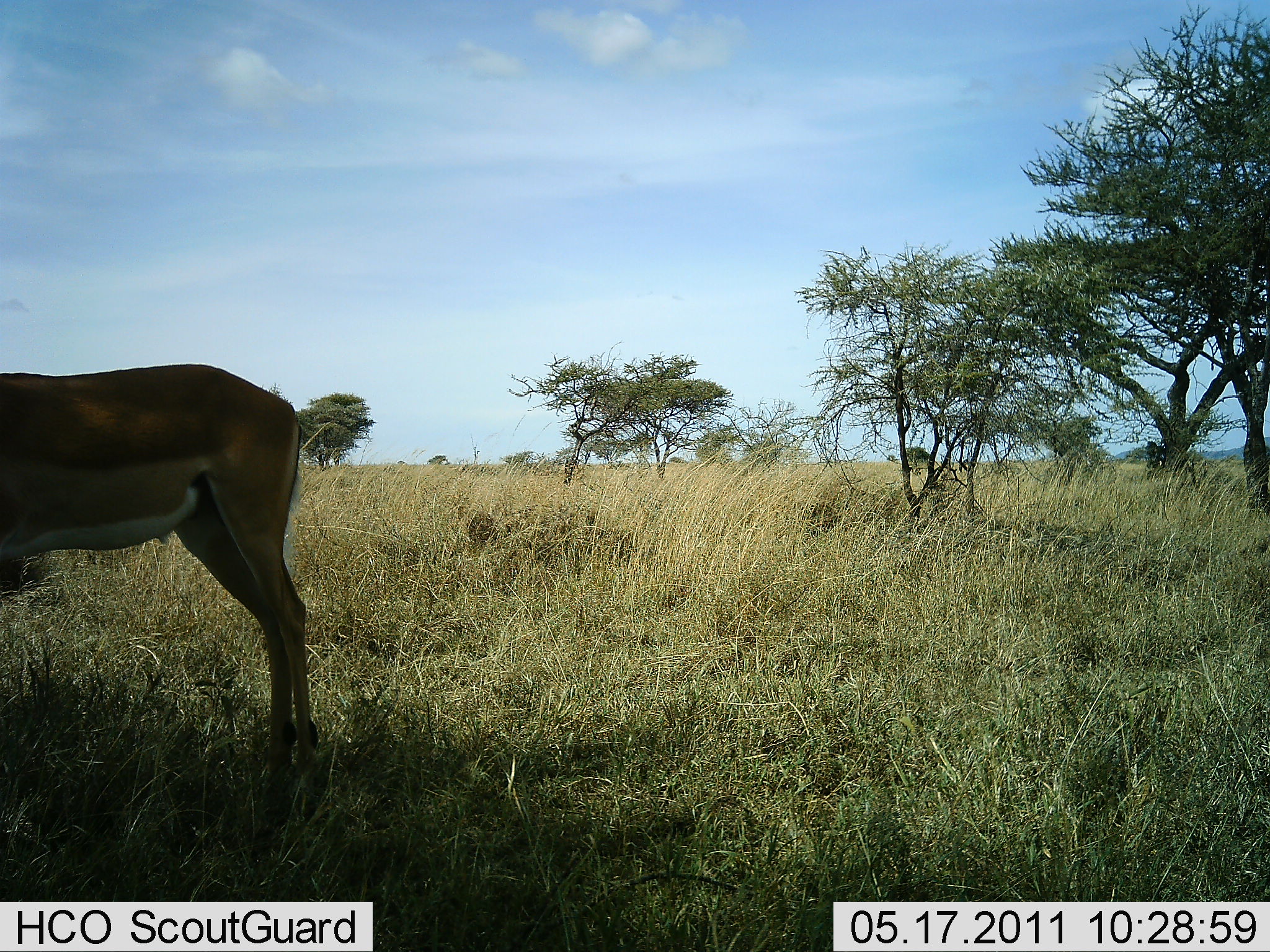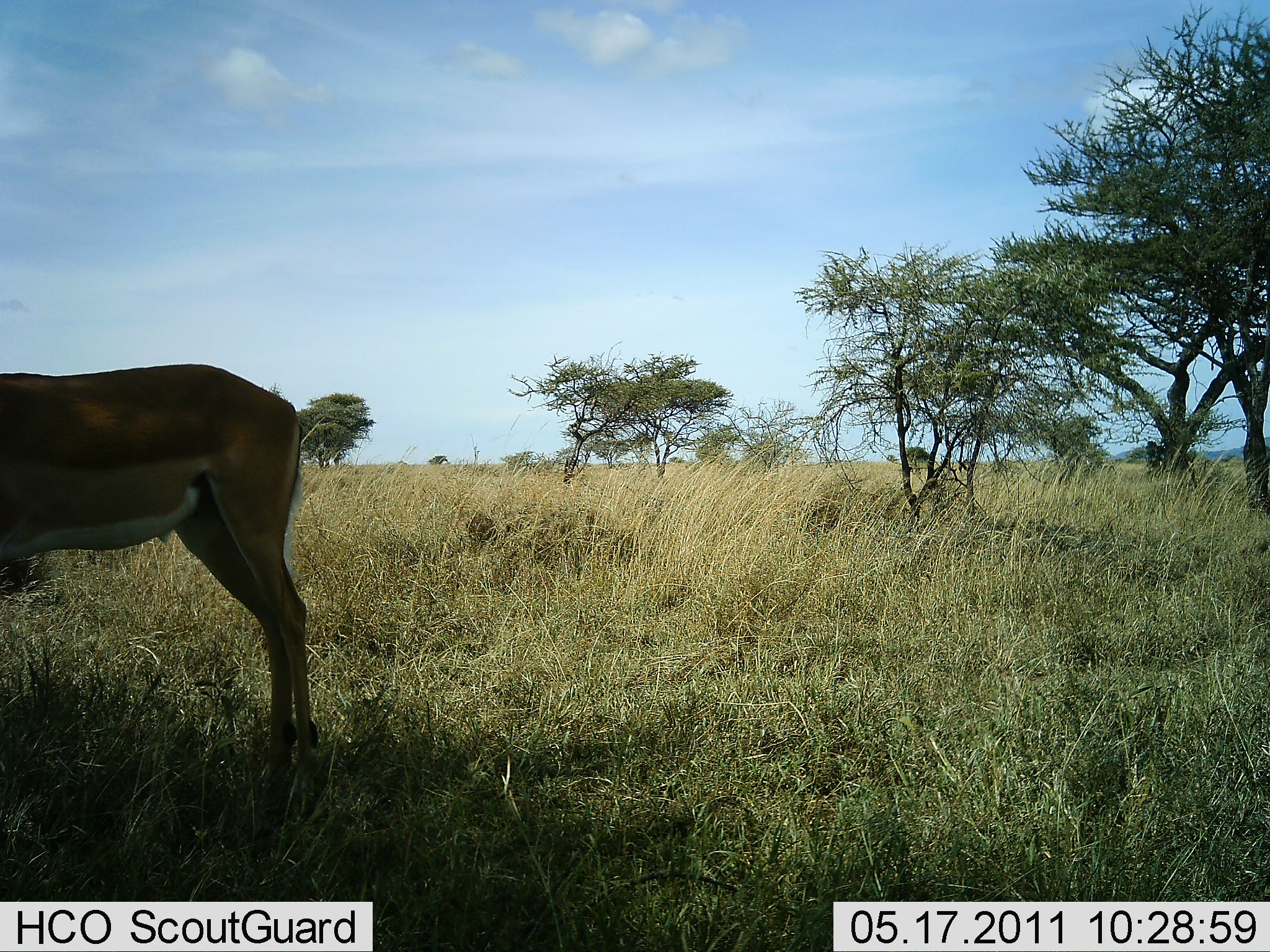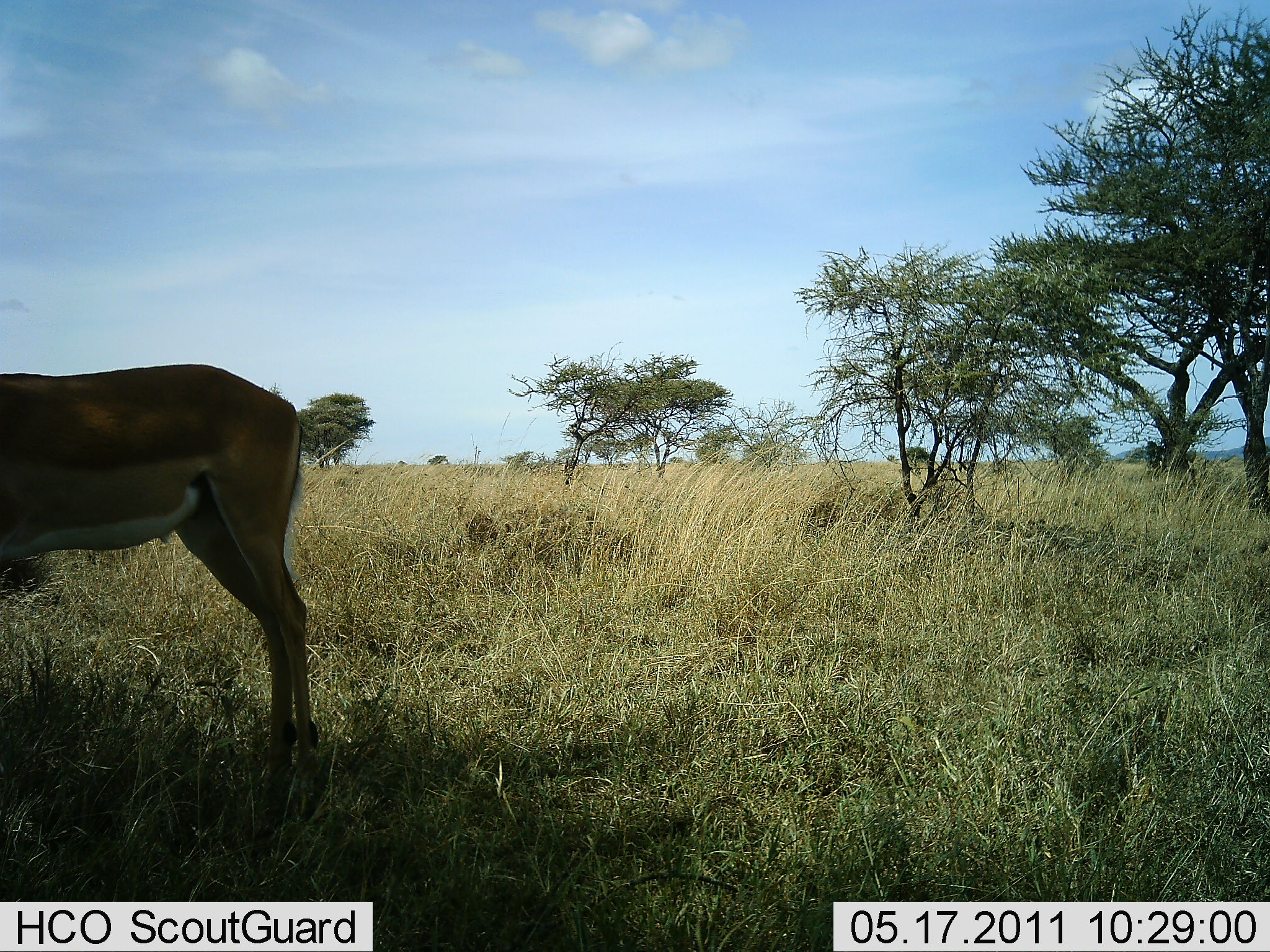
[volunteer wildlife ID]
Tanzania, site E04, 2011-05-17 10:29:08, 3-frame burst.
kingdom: Animalia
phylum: Chordata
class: Mammalia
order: Artiodactyla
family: Bovidae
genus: Aepyceros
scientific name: Aepyceros melampus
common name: impala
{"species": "impala (Aepyceros melampus)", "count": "1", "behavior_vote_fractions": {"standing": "100%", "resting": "0%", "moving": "0%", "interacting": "0%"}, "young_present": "0%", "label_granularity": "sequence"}